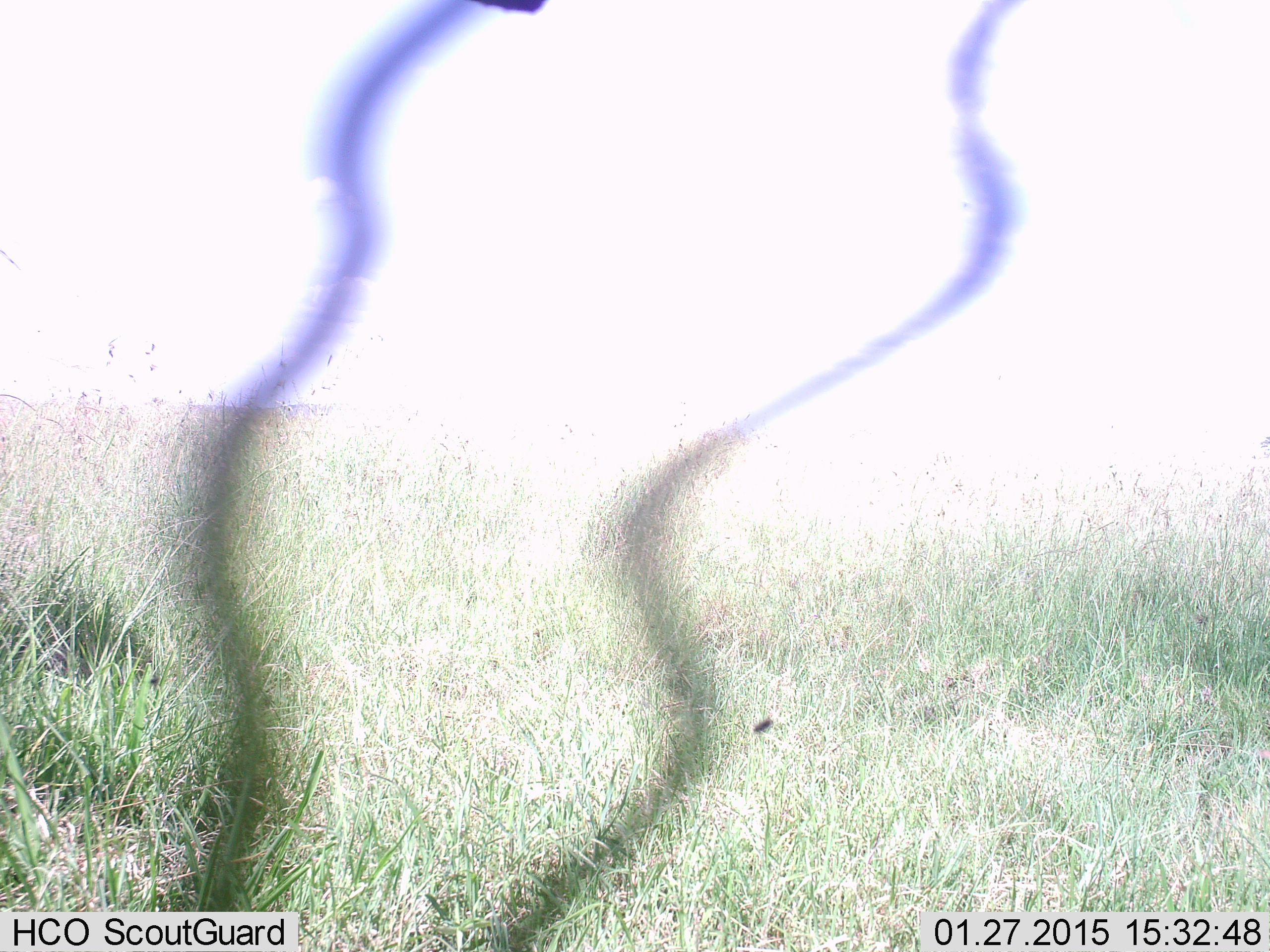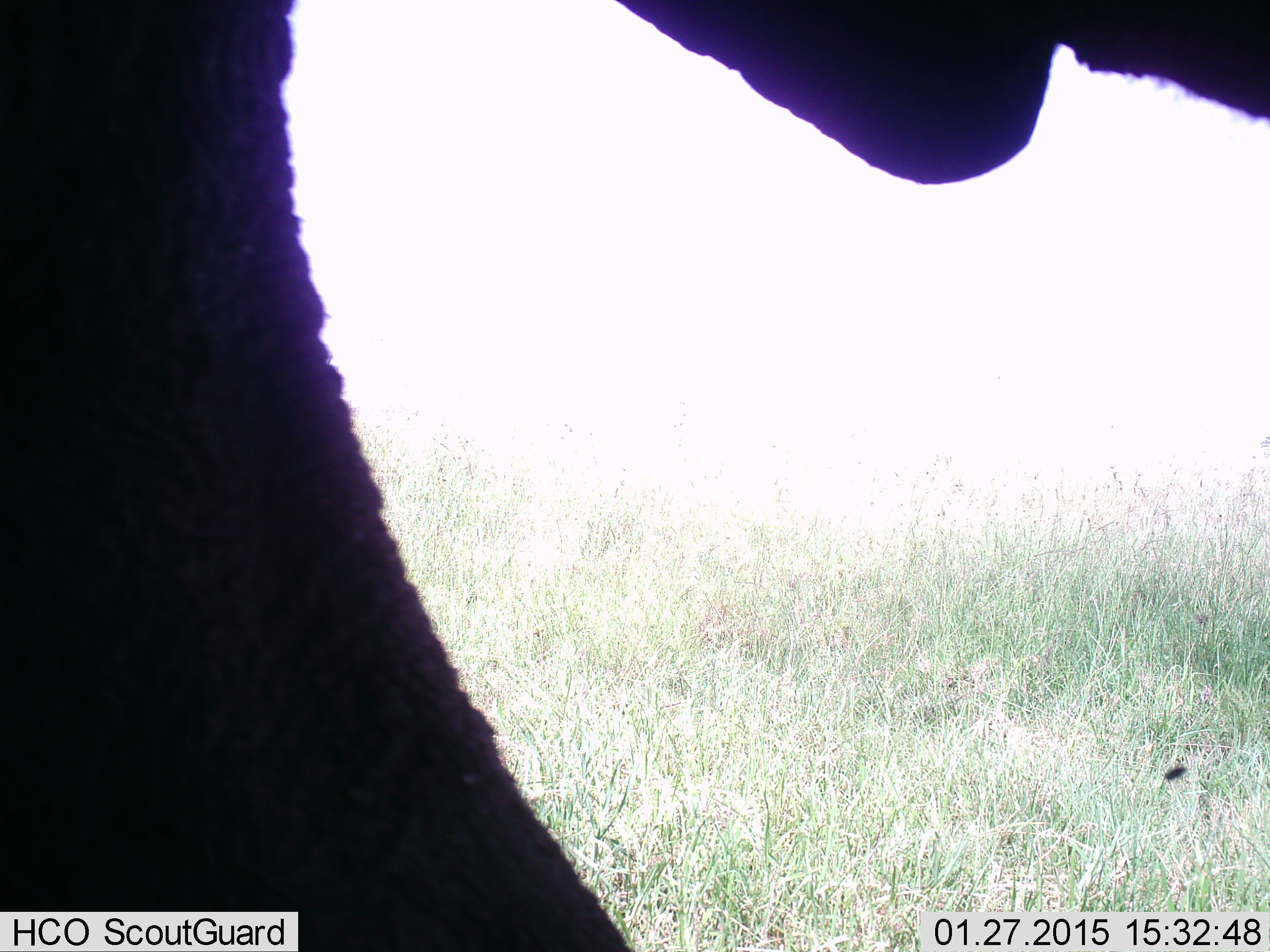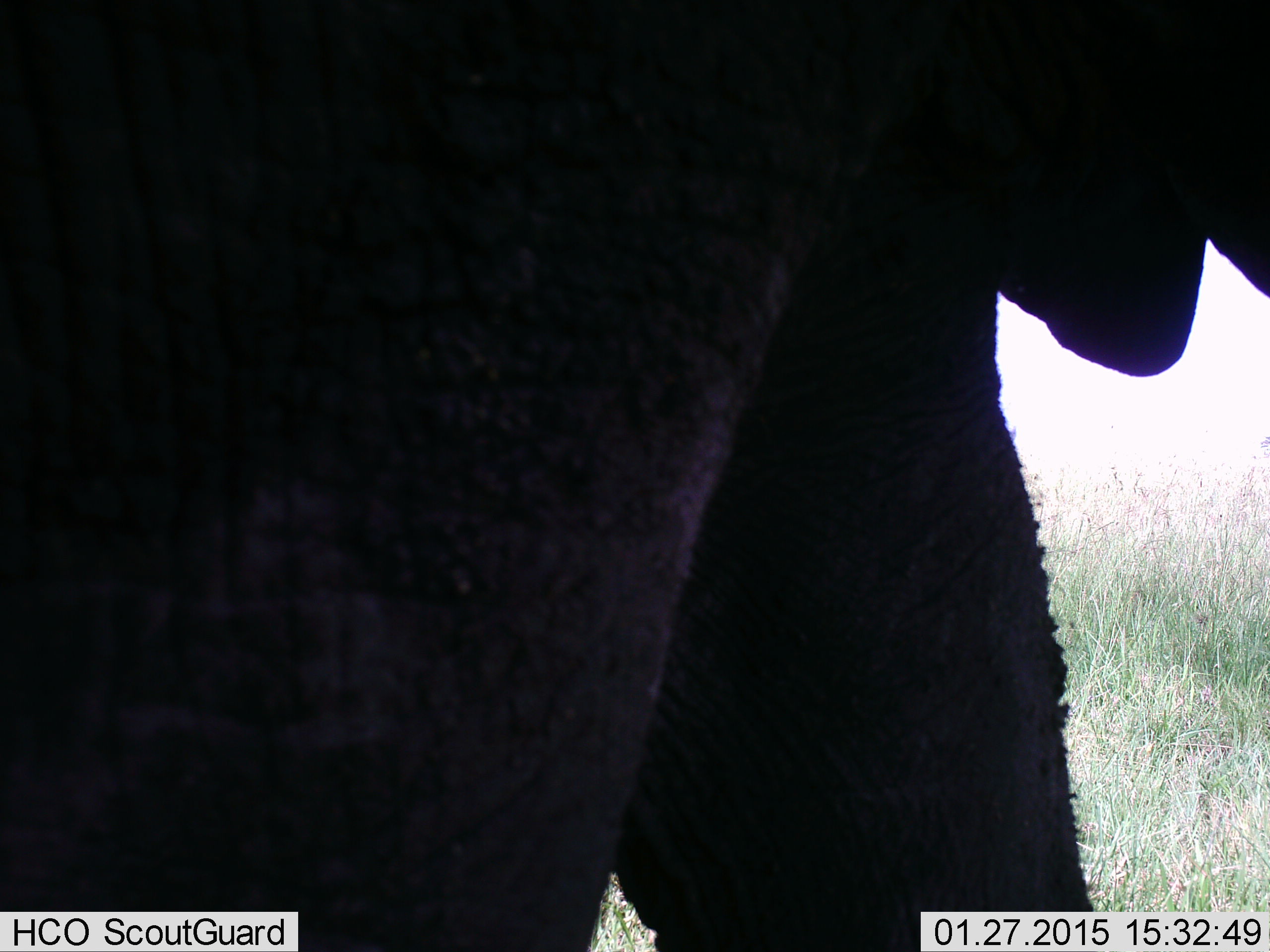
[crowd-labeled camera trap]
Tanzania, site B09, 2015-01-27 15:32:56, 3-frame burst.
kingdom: Animalia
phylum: Chordata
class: Mammalia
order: Proboscidea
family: Elephantidae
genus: Loxodonta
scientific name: Loxodonta africana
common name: african bush elephant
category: elephant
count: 1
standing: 0%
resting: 0%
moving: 100%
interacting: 0%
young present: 10%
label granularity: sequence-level